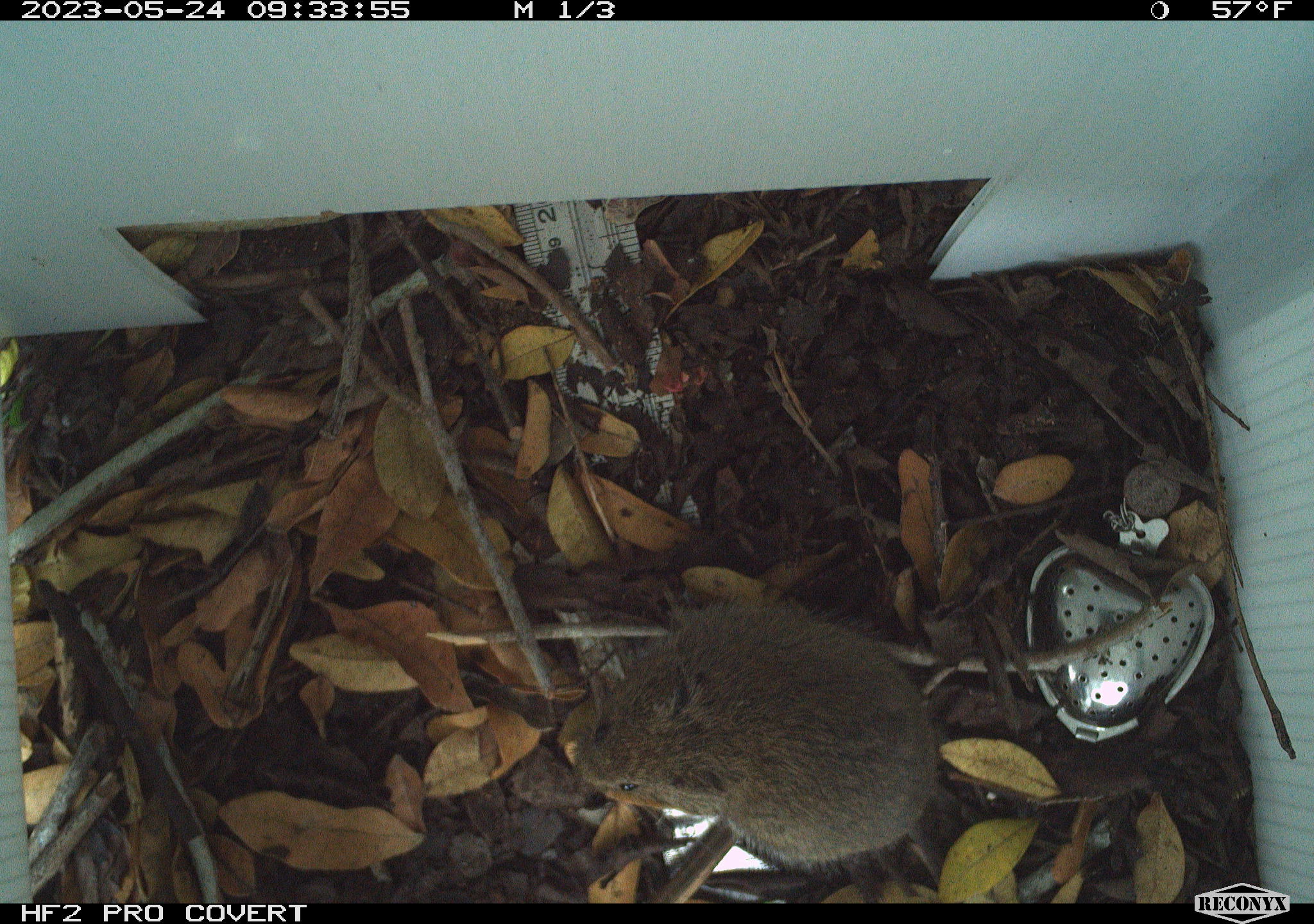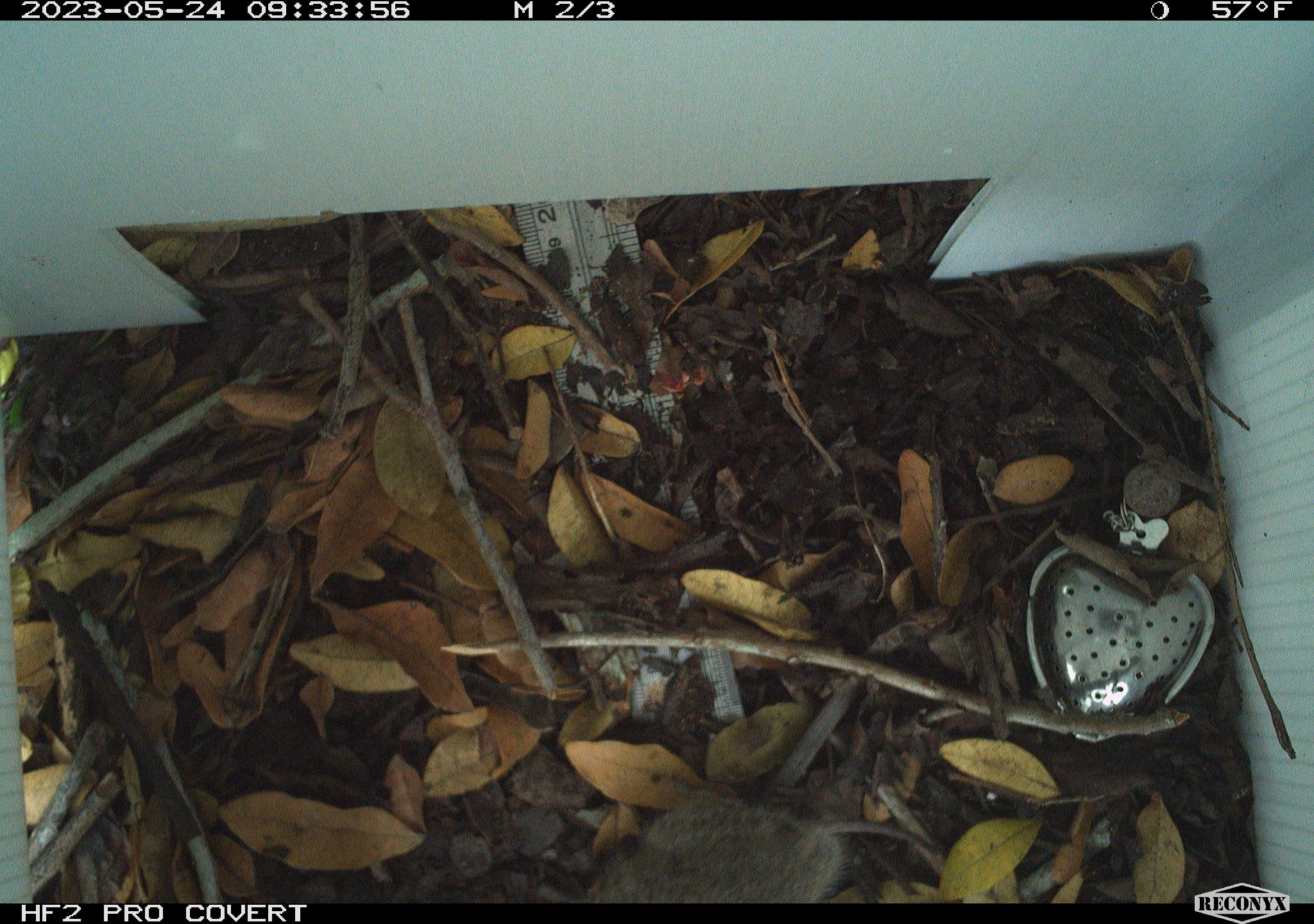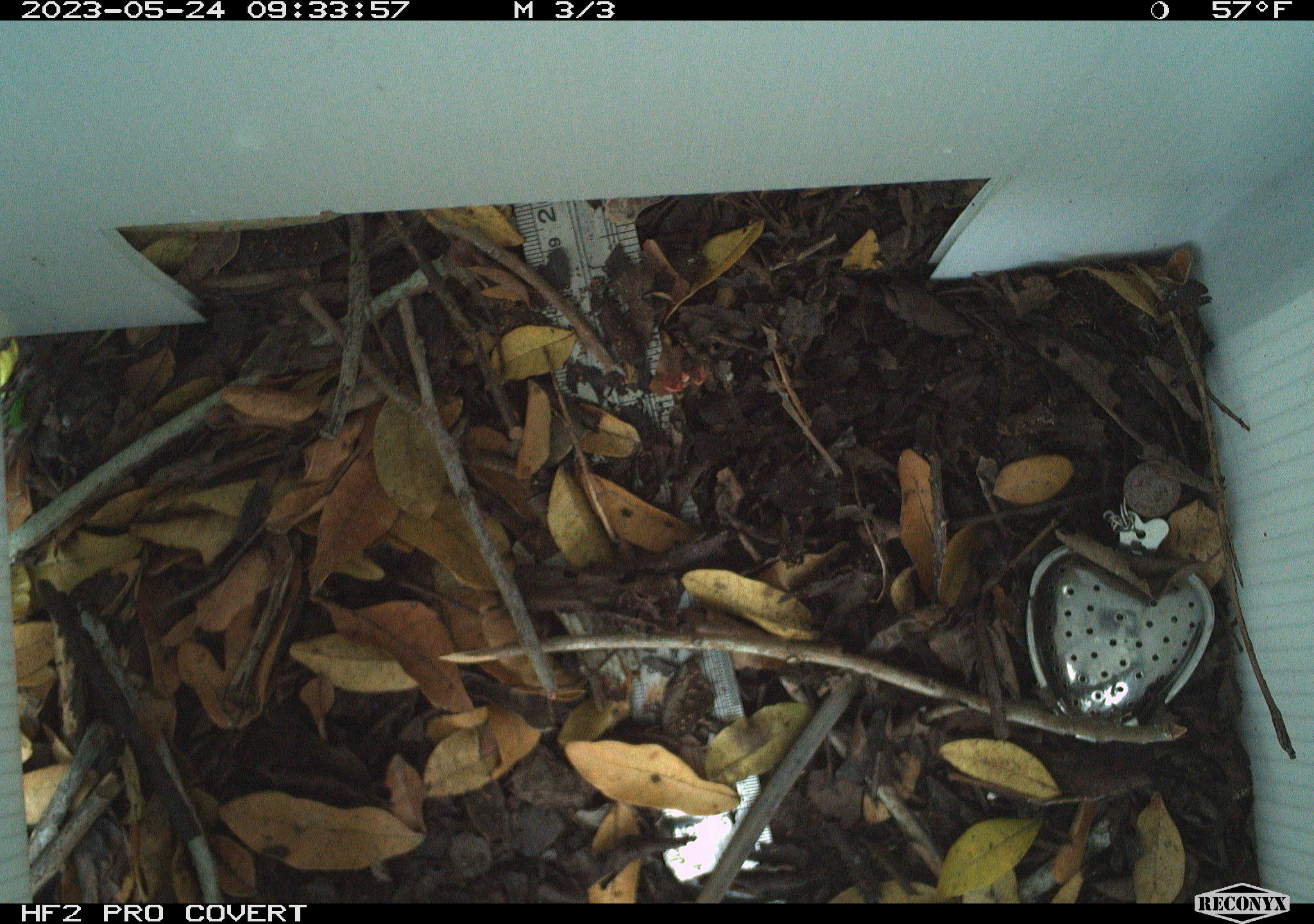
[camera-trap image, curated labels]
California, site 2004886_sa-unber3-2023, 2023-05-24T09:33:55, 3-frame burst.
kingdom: Animalia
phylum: Chordata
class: Mammalia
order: Rodentia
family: Cricetidae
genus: Microtus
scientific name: Microtus californicus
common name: california vole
California vole (Microtus californicus).